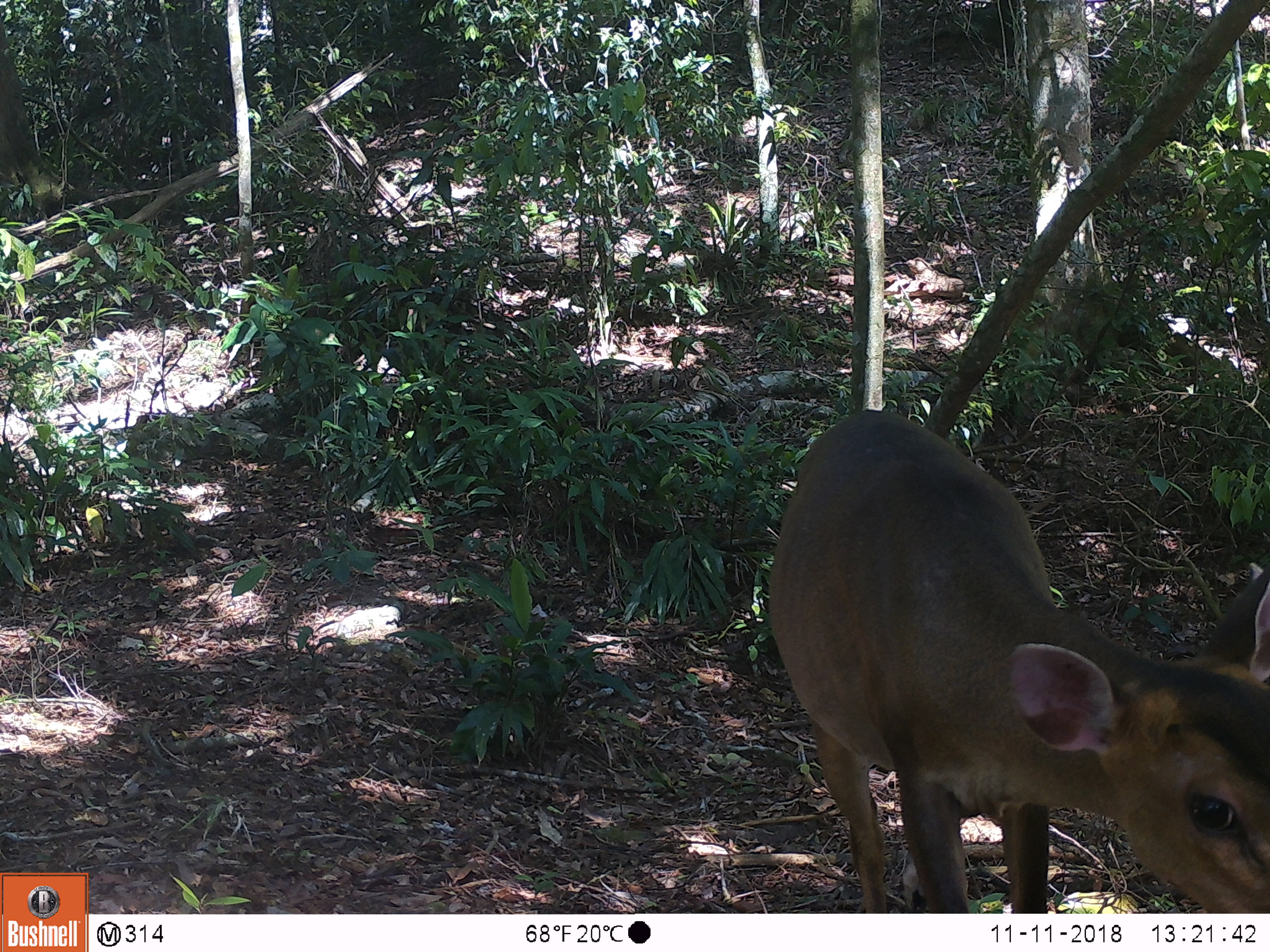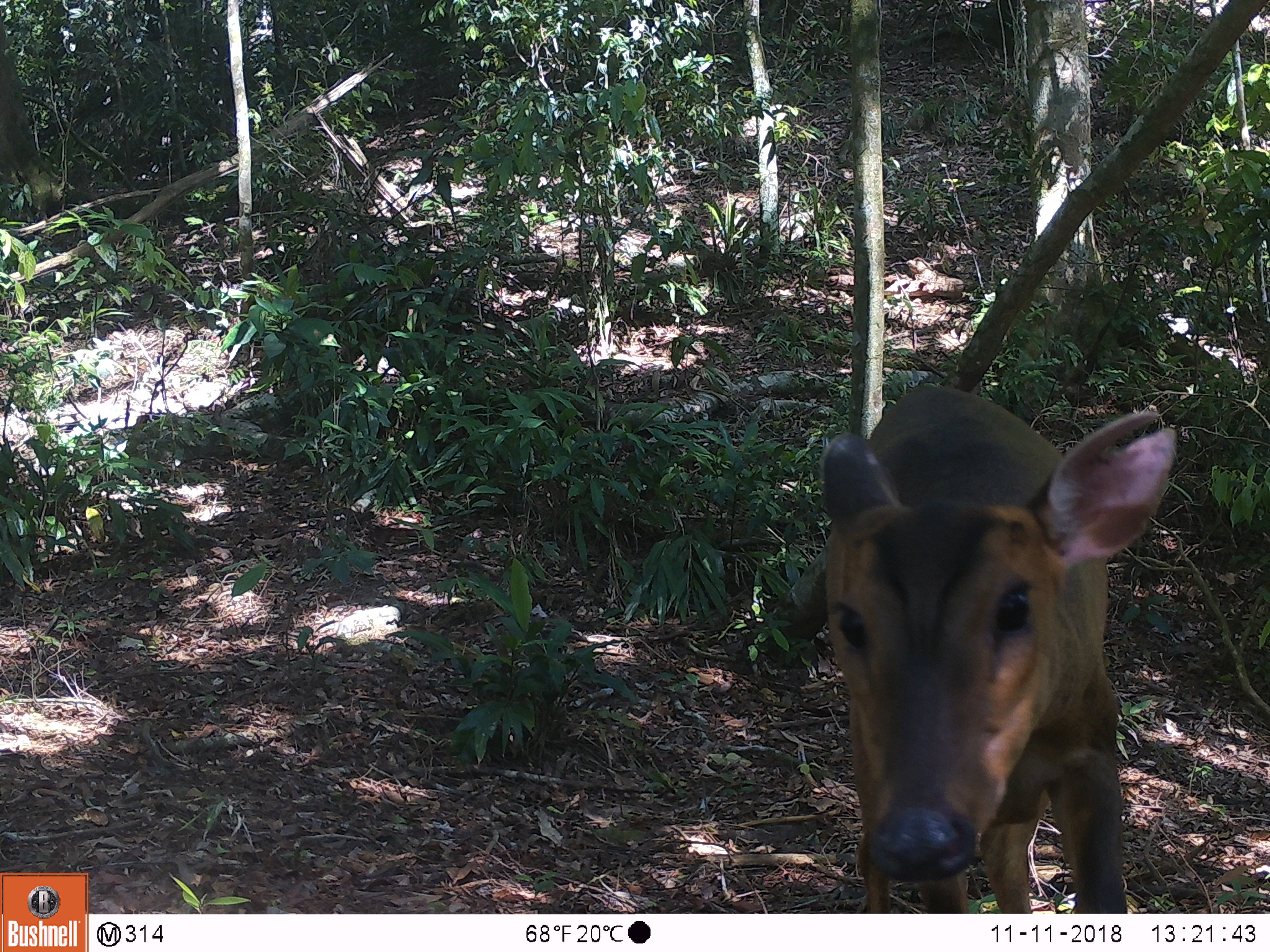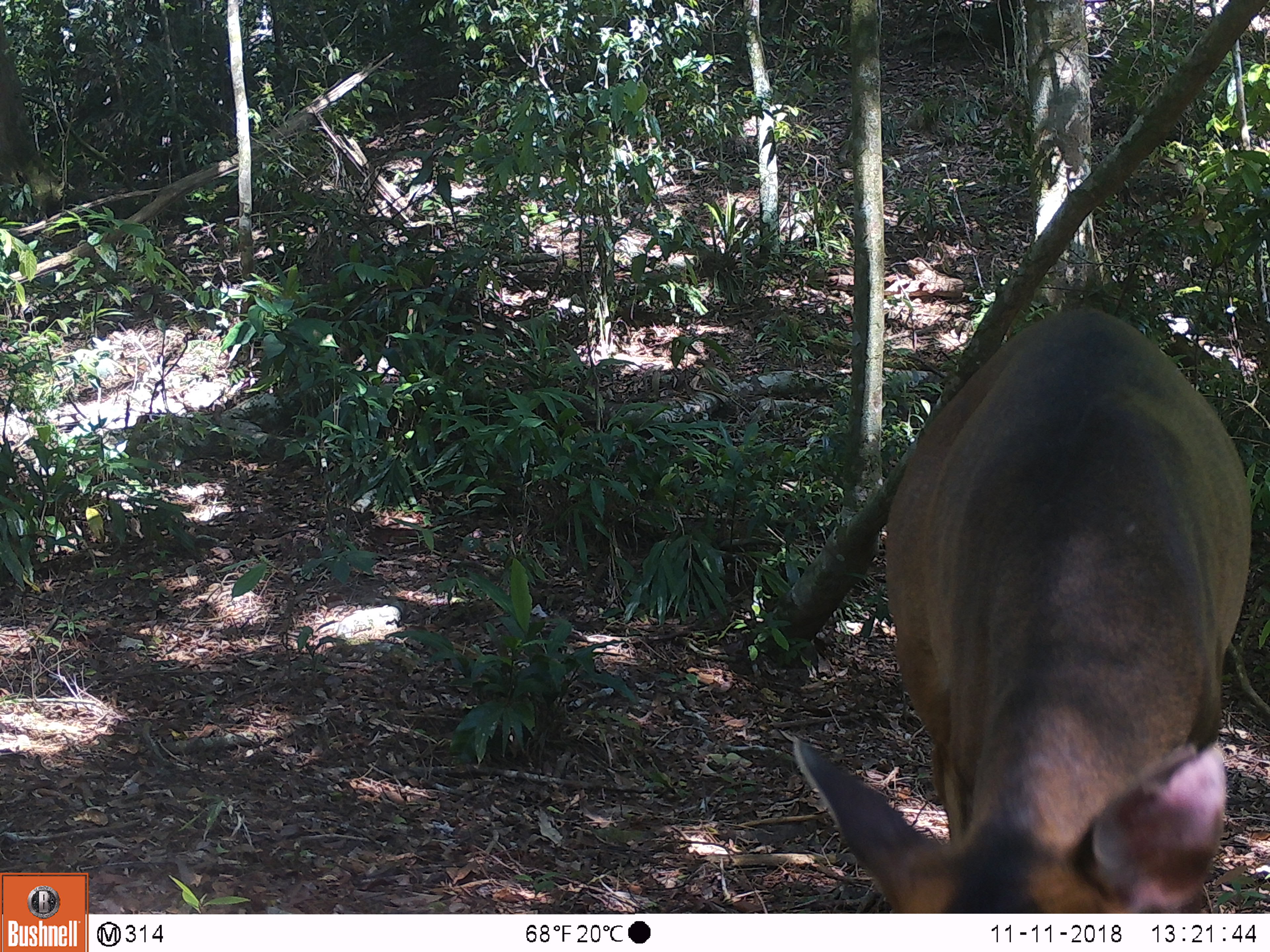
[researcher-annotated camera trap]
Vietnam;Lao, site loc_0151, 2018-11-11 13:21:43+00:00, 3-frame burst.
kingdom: Animalia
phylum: Chordata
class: Mammalia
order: Artiodactyla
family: Cervidae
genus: Muntiacus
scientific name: Muntiacus vuquangensis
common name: large-antlered muntjac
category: large antlered muntjac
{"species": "large antlered muntjac (large-antlered muntjac) (Muntiacus vuquangensis)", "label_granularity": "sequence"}